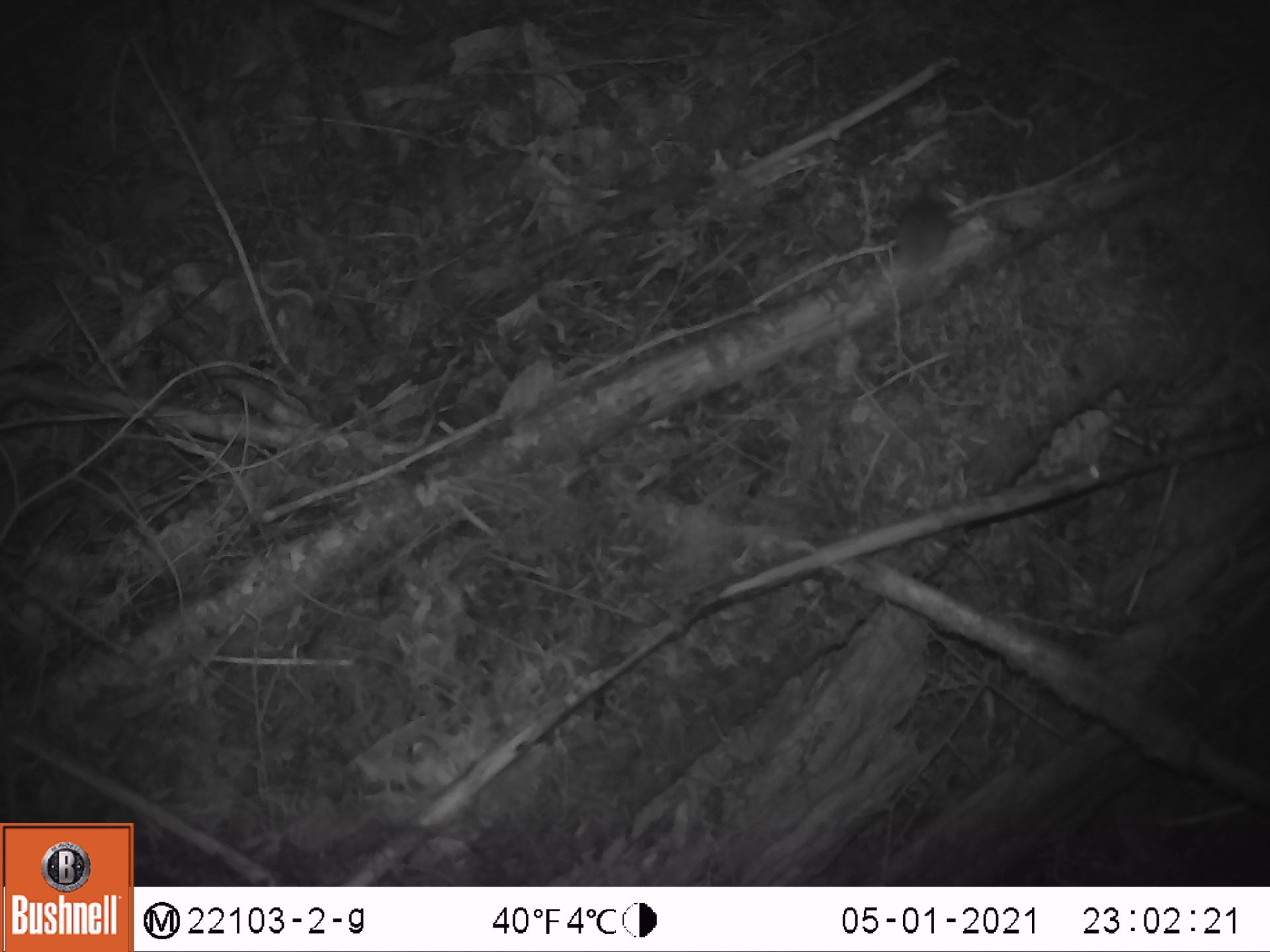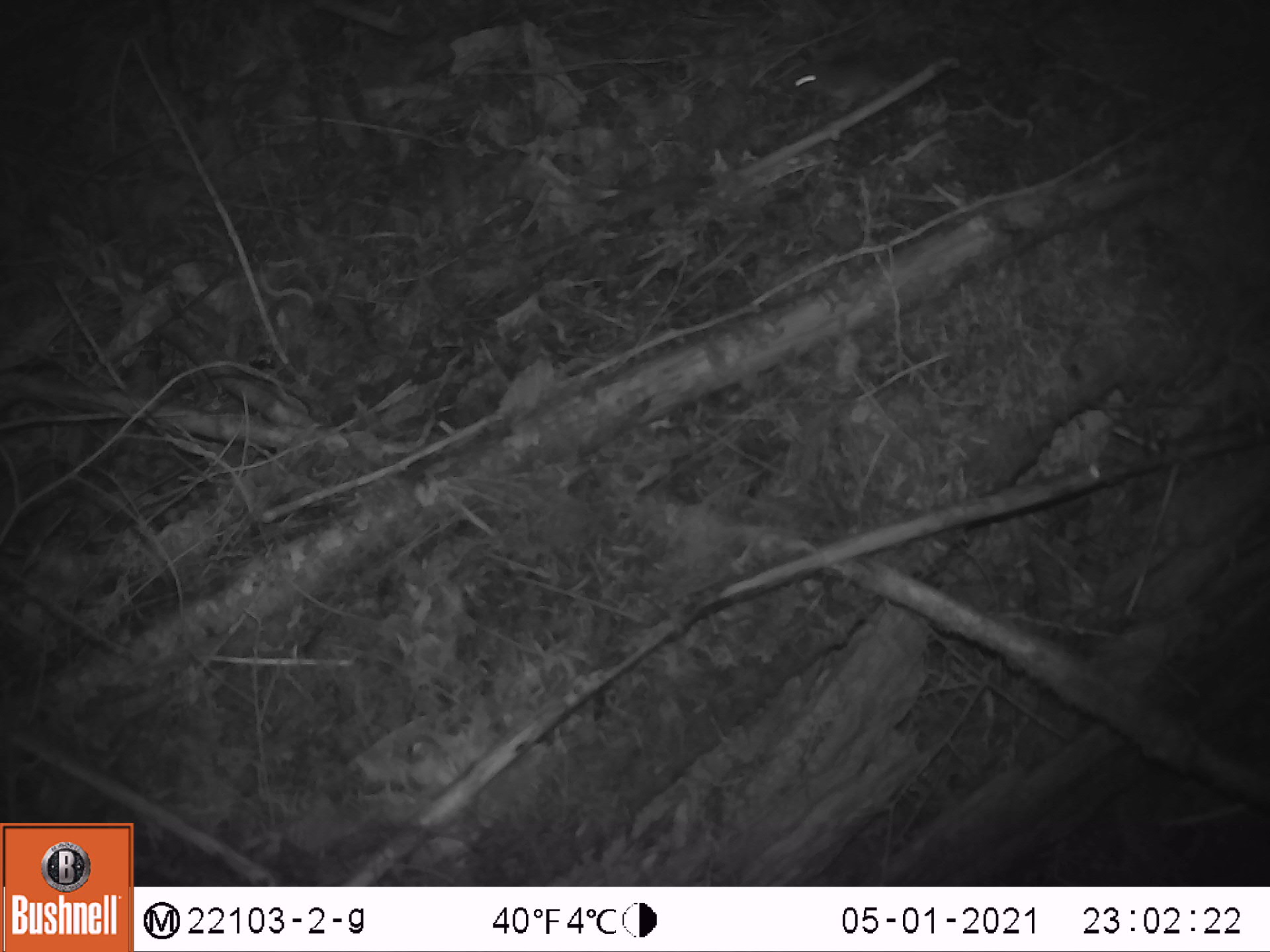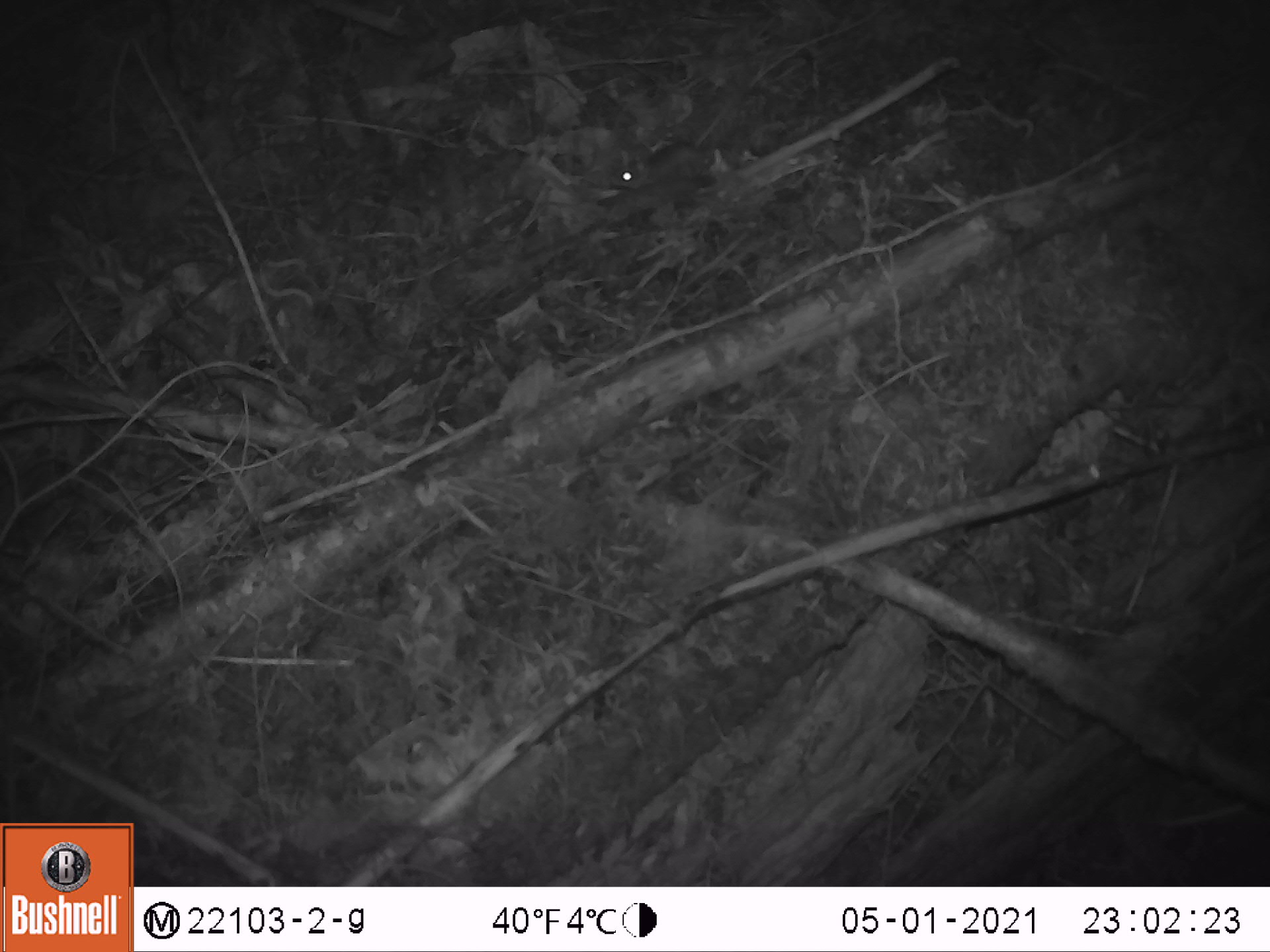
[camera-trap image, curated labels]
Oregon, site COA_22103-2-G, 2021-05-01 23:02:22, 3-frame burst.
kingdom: Animalia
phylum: Chordata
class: Mammalia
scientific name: Mammalia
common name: small mammal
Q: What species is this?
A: Small mammal (Mammalia).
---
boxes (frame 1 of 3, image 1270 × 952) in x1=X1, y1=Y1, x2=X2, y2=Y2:
small mammal: x1=842, y1=151, x2=991, y2=301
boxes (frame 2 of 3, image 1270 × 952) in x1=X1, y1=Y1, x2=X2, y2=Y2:
small mammal: x1=746, y1=48, x2=961, y2=137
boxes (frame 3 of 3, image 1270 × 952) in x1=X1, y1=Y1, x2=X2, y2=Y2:
small mammal: x1=581, y1=107, x2=795, y2=232